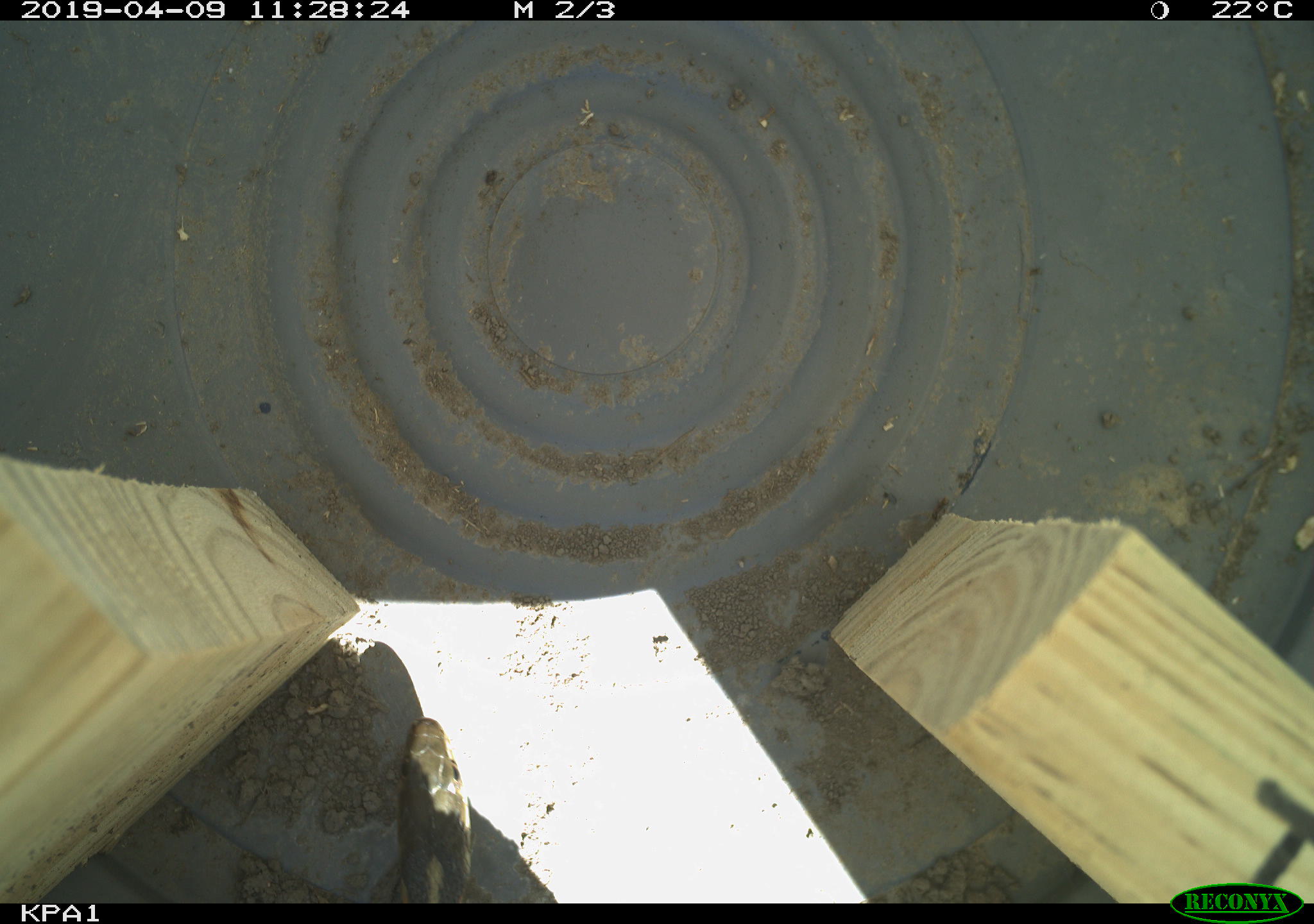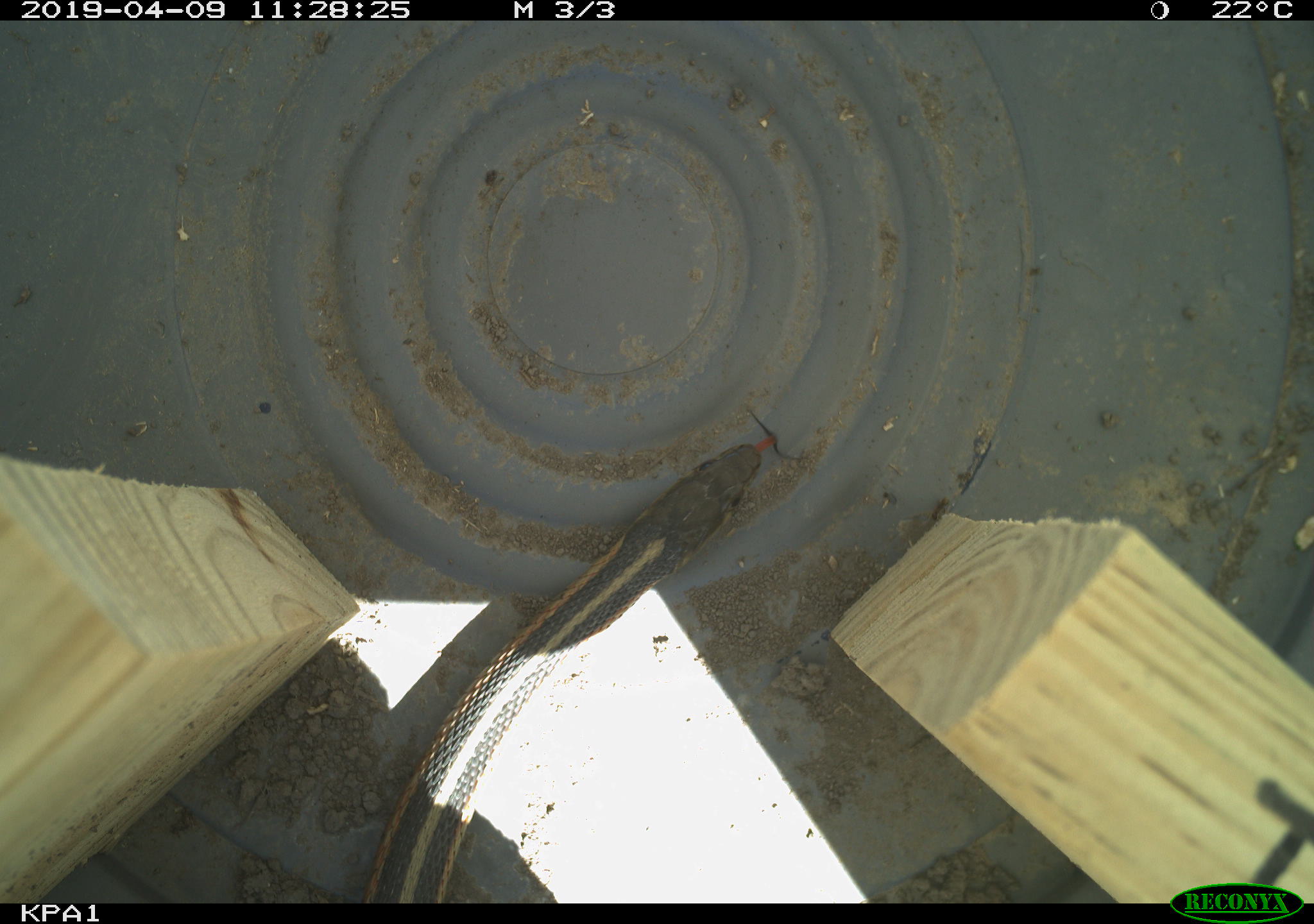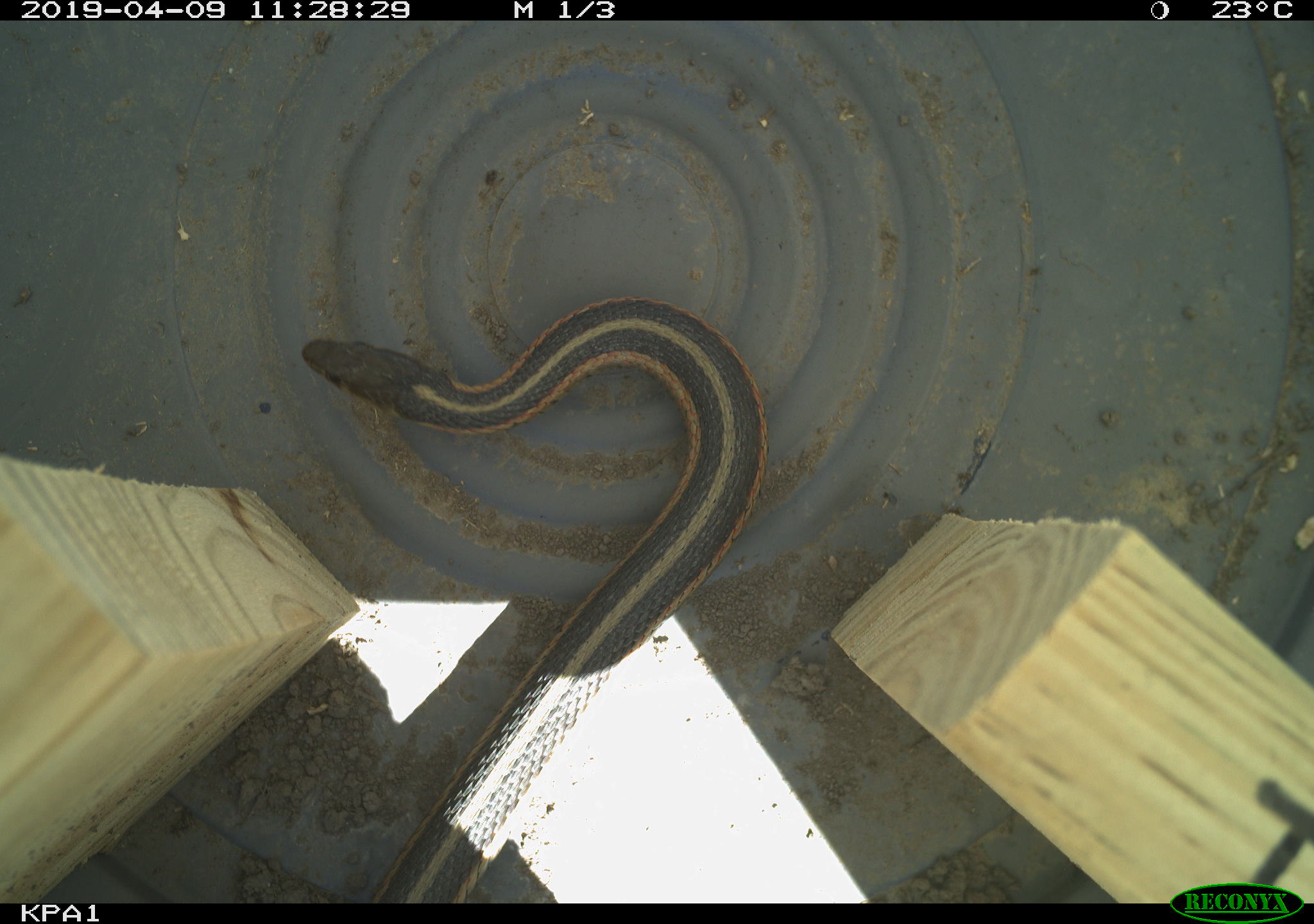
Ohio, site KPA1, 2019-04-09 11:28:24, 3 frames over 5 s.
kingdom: Animalia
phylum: Chordata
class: Reptilia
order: Squamata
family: Colubridae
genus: Thamnophis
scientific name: Thamnophis sirtalis sirtalis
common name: eastern gartersnake